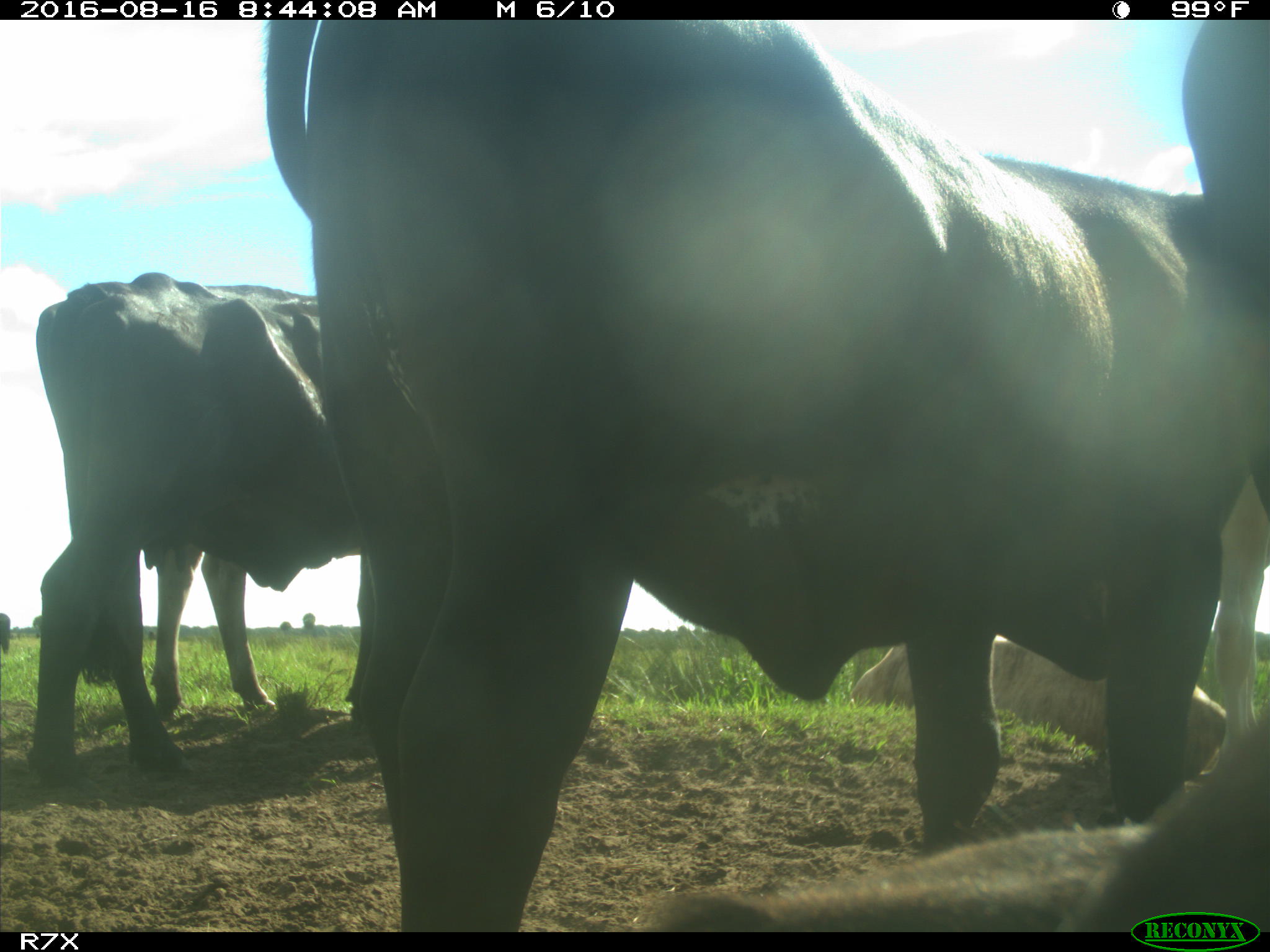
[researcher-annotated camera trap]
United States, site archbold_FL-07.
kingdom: Animalia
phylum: Chordata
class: Mammalia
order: Artiodactyla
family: Bovidae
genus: Bos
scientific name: Bos taurus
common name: domestic cow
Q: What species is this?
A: Bos taurus (domestic cow).